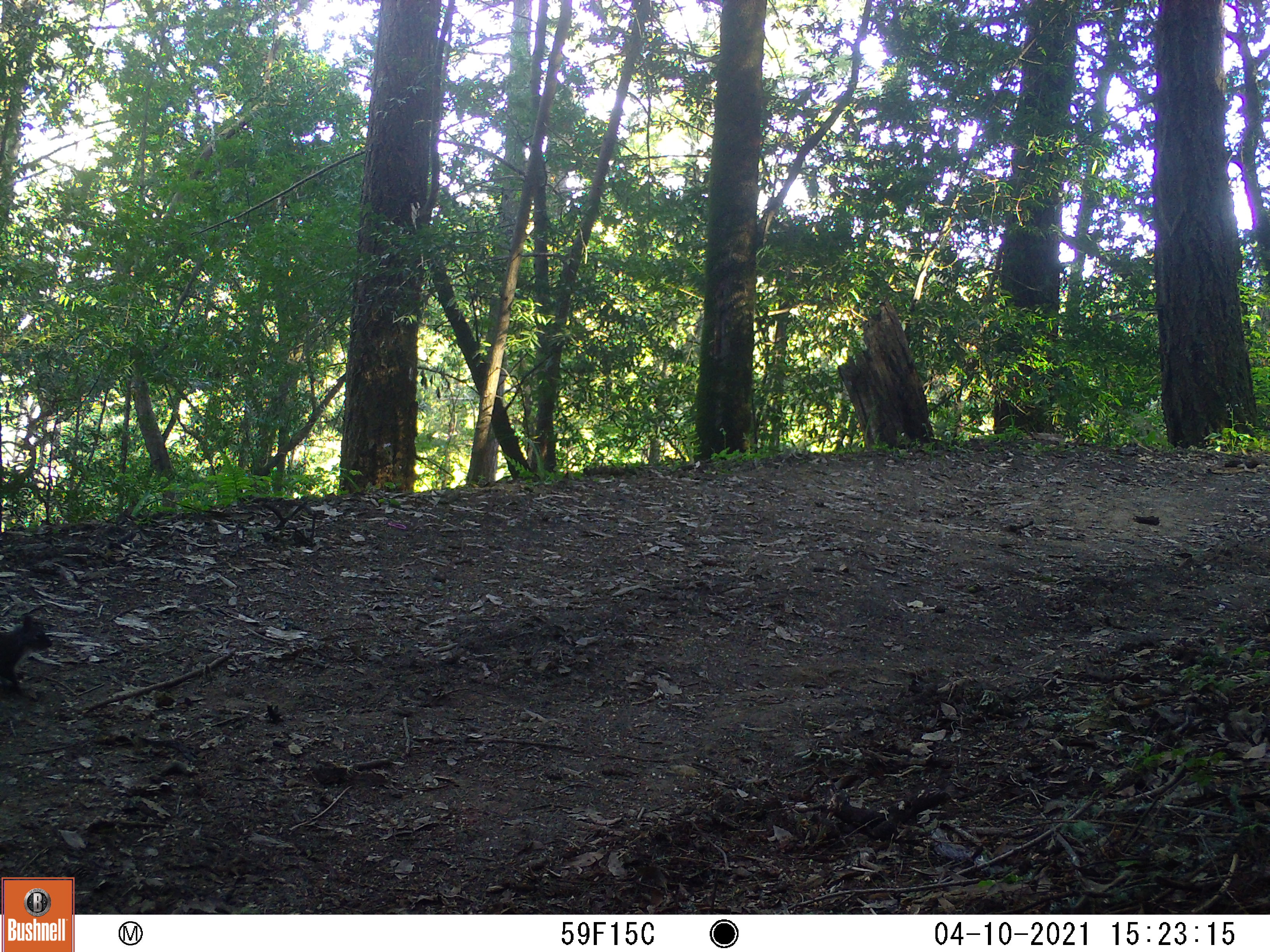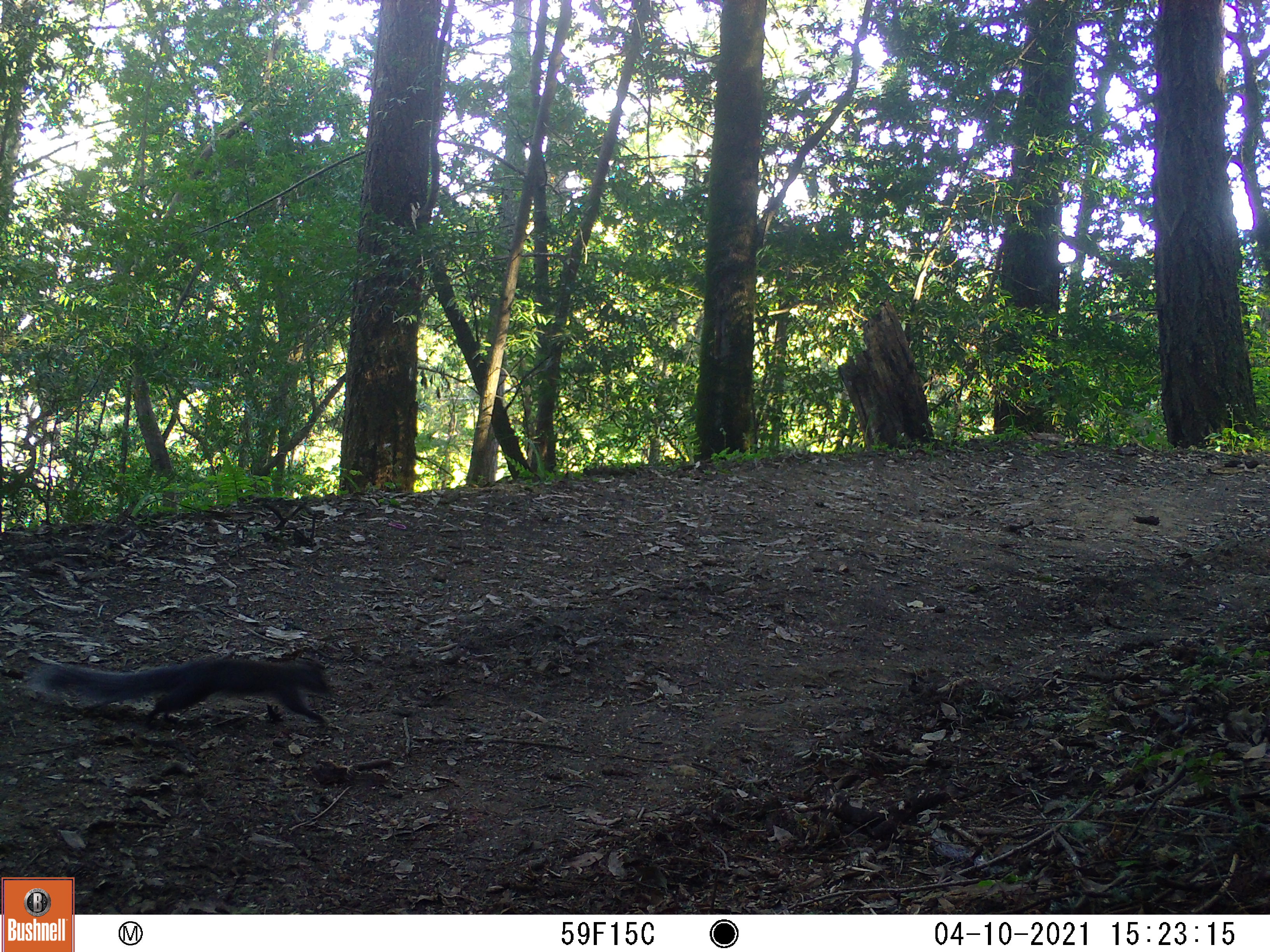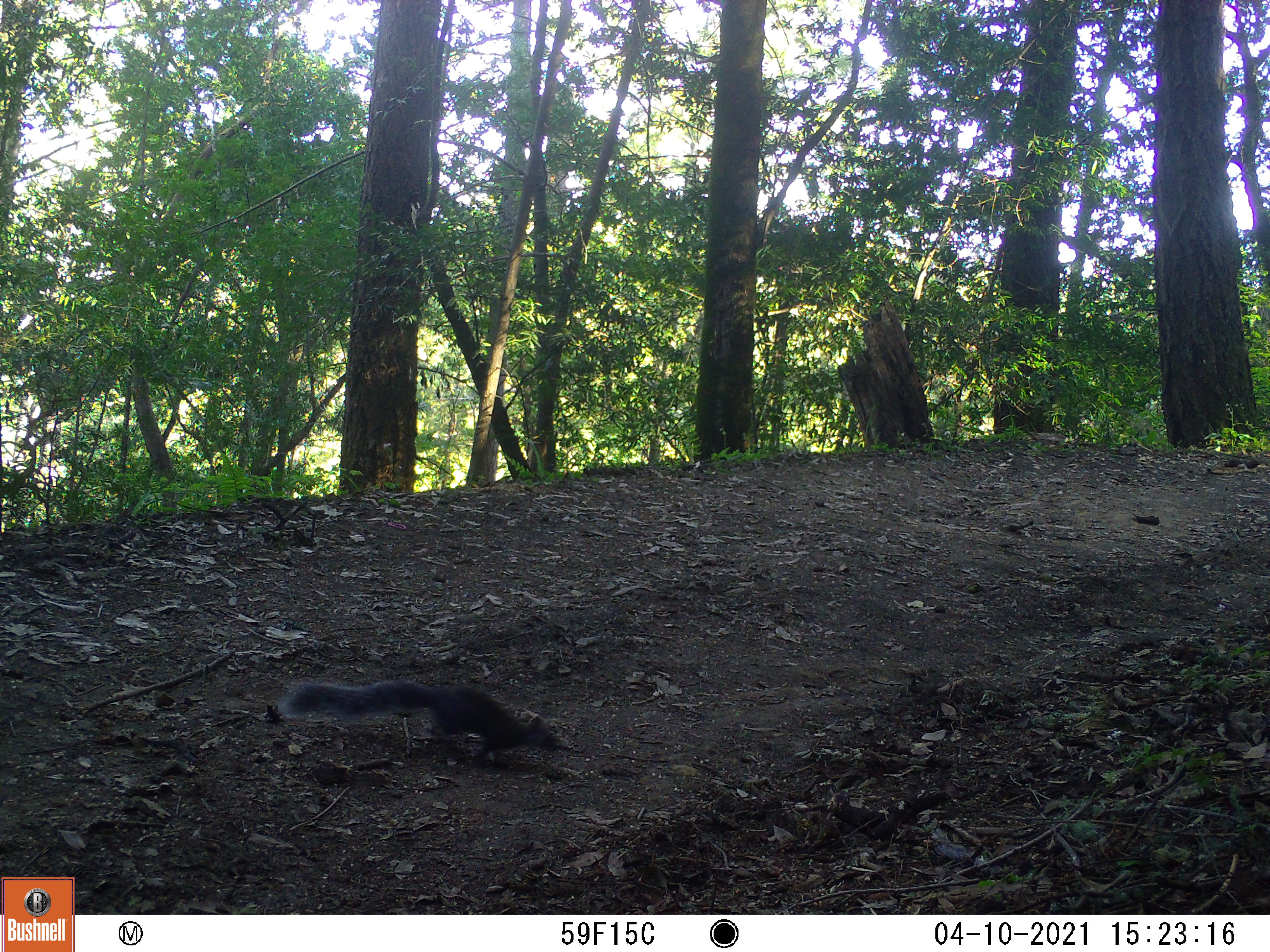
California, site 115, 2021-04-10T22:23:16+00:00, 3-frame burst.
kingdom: Animalia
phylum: Chordata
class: Mammalia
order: Rodentia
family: Sciuridae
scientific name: Sciuridae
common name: squirrel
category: unknown squirrel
Unknown squirrel (squirrel) (Sciuridae).